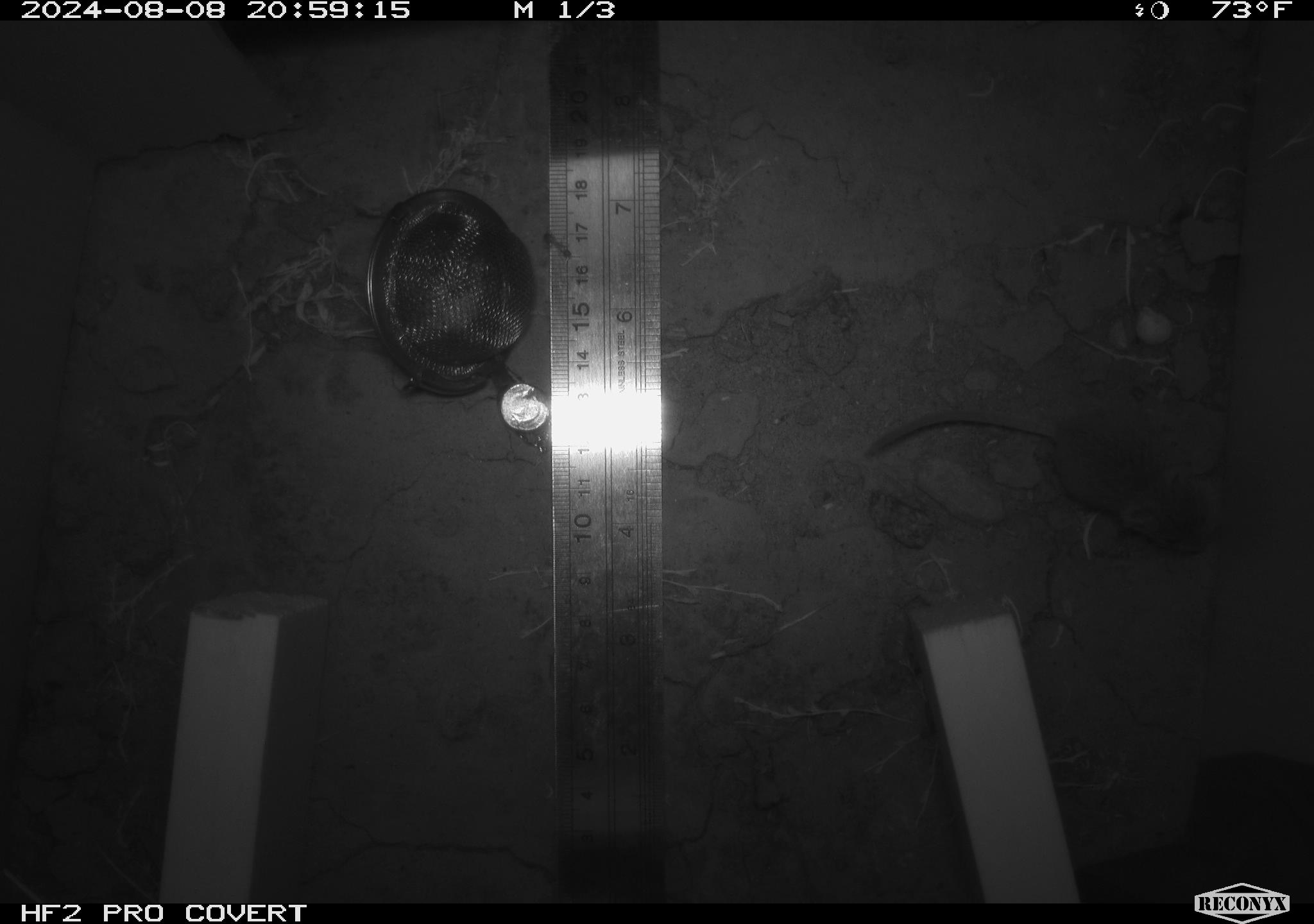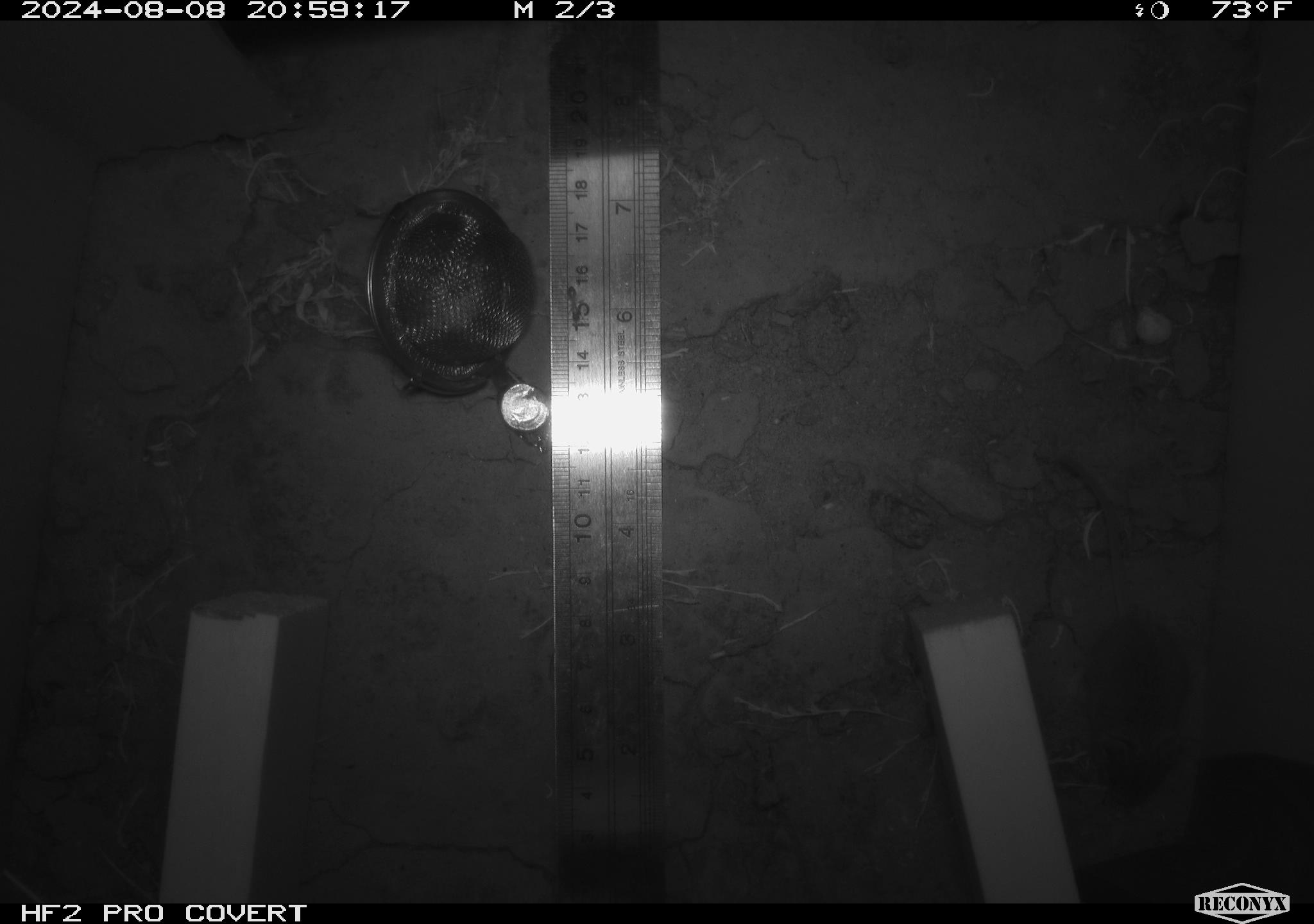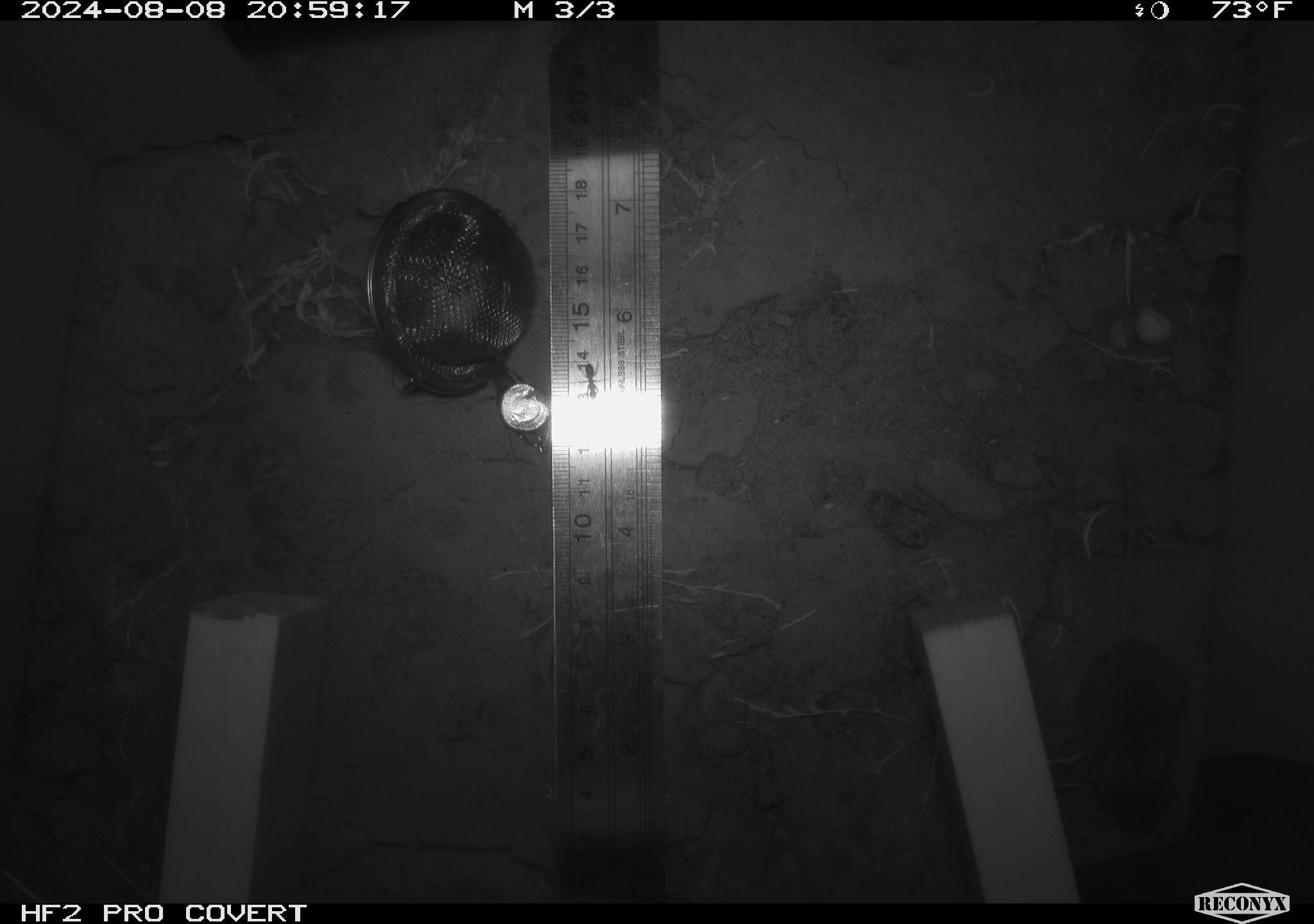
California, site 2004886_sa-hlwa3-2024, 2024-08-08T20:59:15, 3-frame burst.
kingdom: Animalia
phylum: Chordata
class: Mammalia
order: Rodentia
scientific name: Rodentia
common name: mouse species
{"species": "mouse species (Rodentia)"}